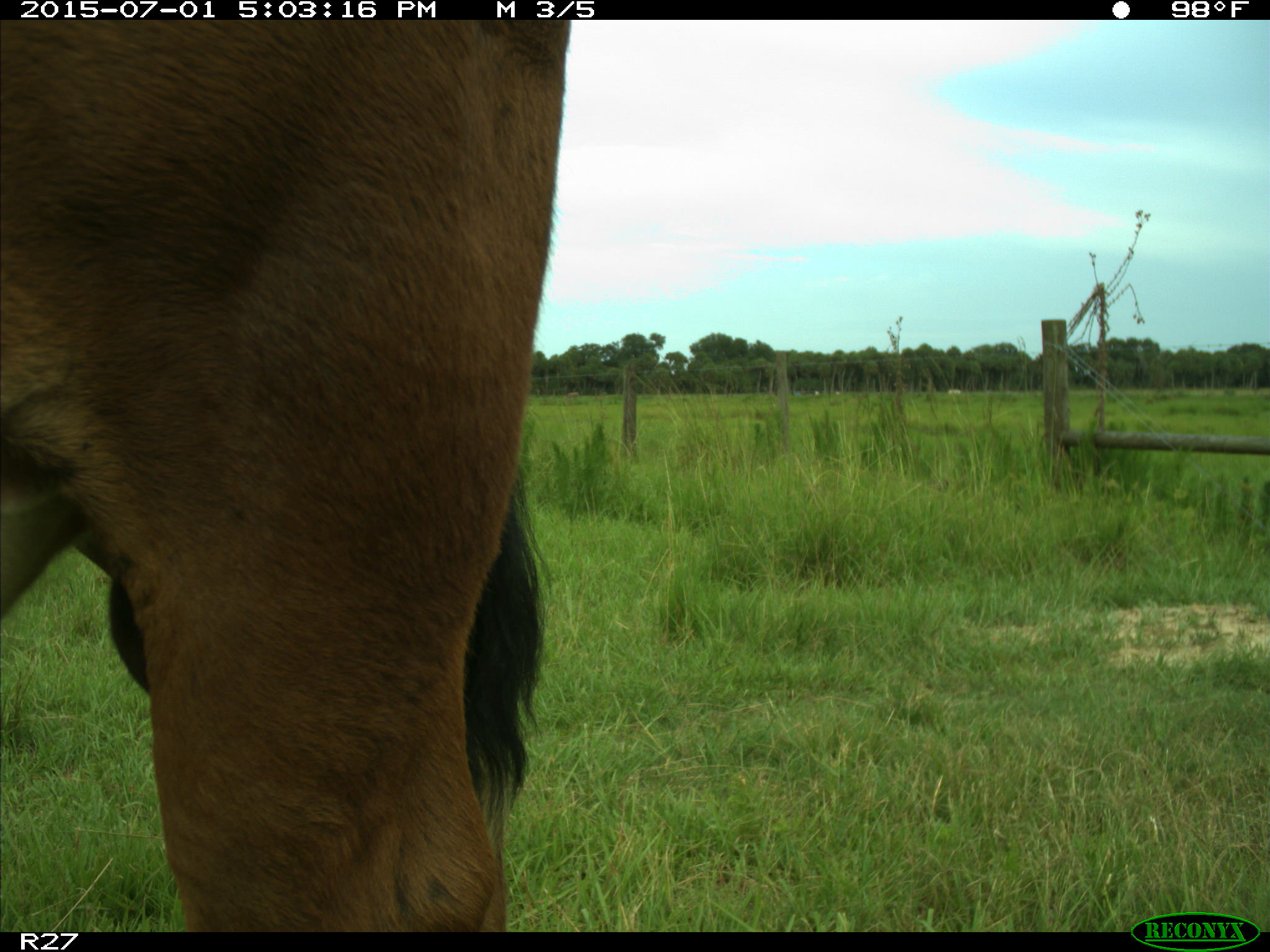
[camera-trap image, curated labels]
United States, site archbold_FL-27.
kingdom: Animalia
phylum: Chordata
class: Mammalia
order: Artiodactyla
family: Bovidae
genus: Bos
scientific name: Bos taurus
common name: domestic cow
Bos taurus (domestic cow).